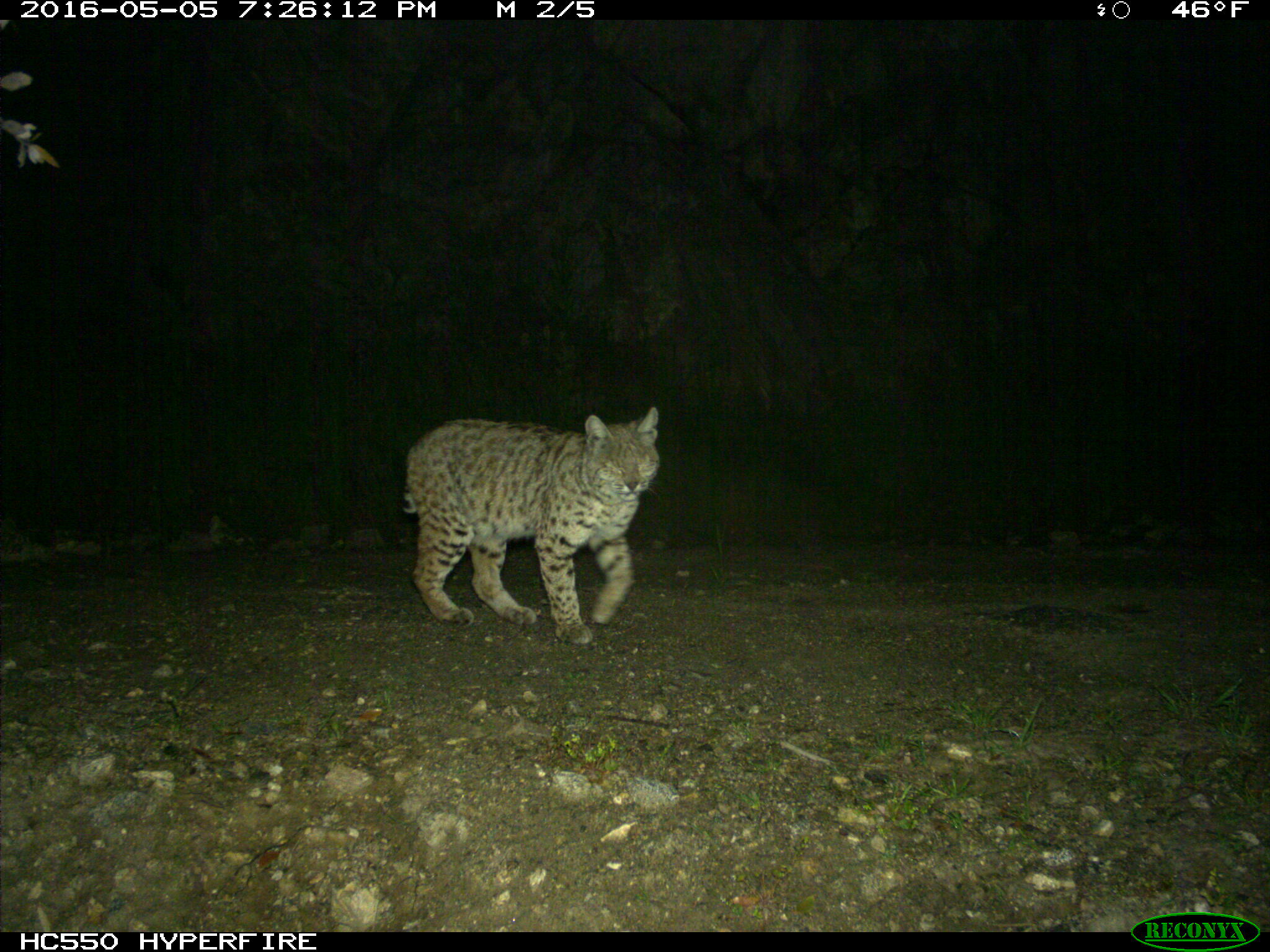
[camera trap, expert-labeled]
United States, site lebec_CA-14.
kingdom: Animalia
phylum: Chordata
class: Mammalia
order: Carnivora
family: Felidae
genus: Lynx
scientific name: Lynx rufus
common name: bobcat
Lynx rufus (bobcat).